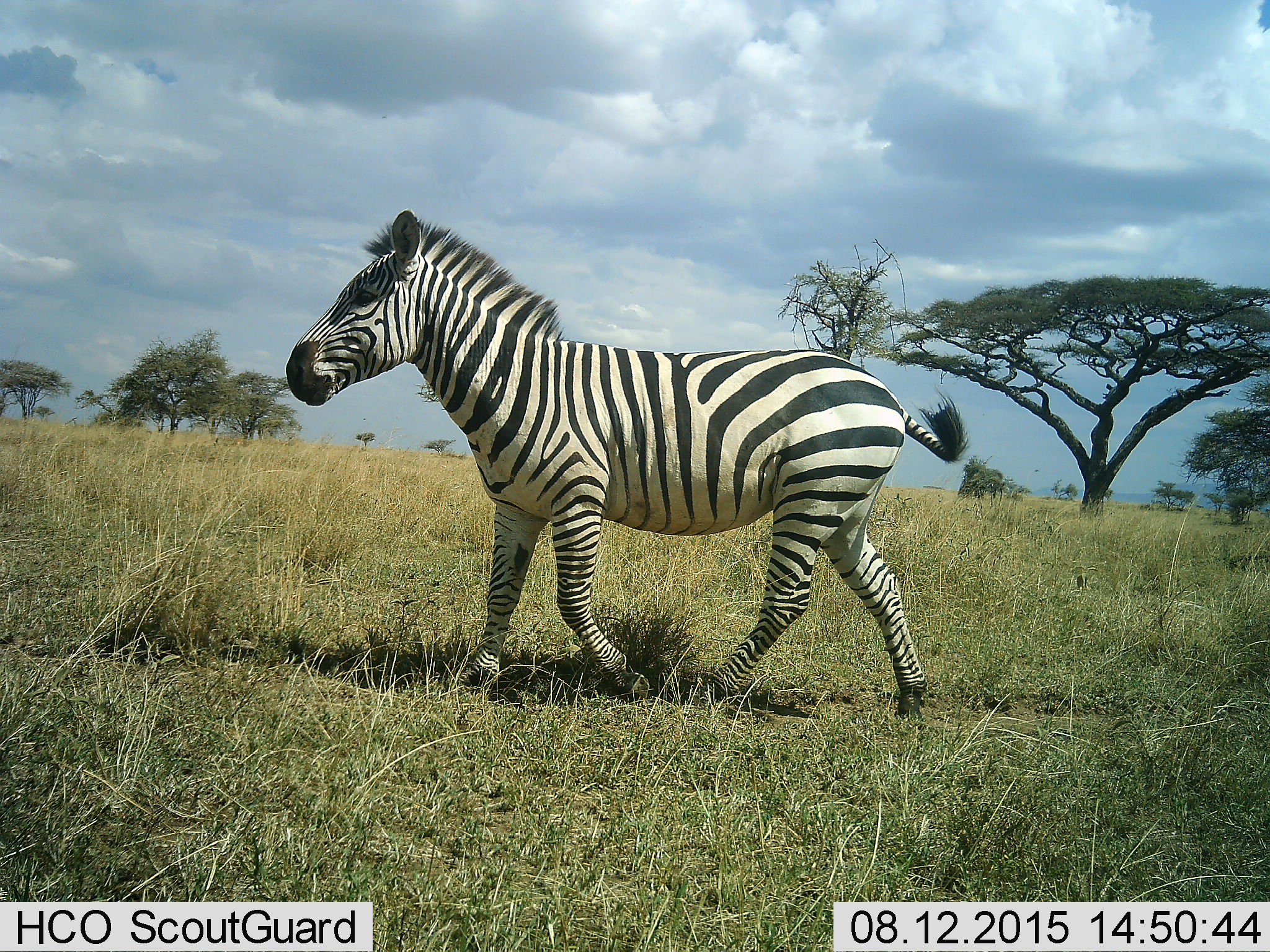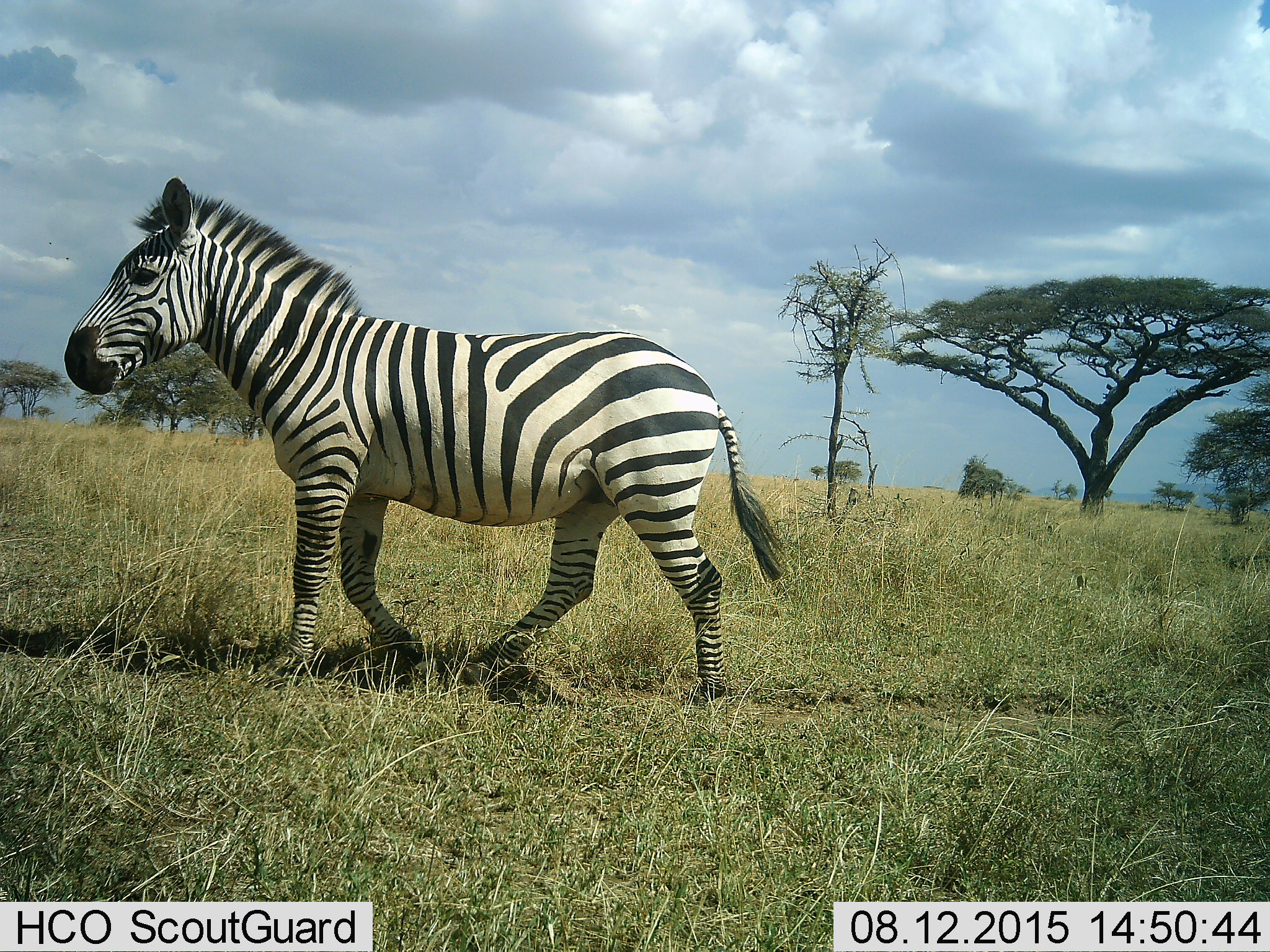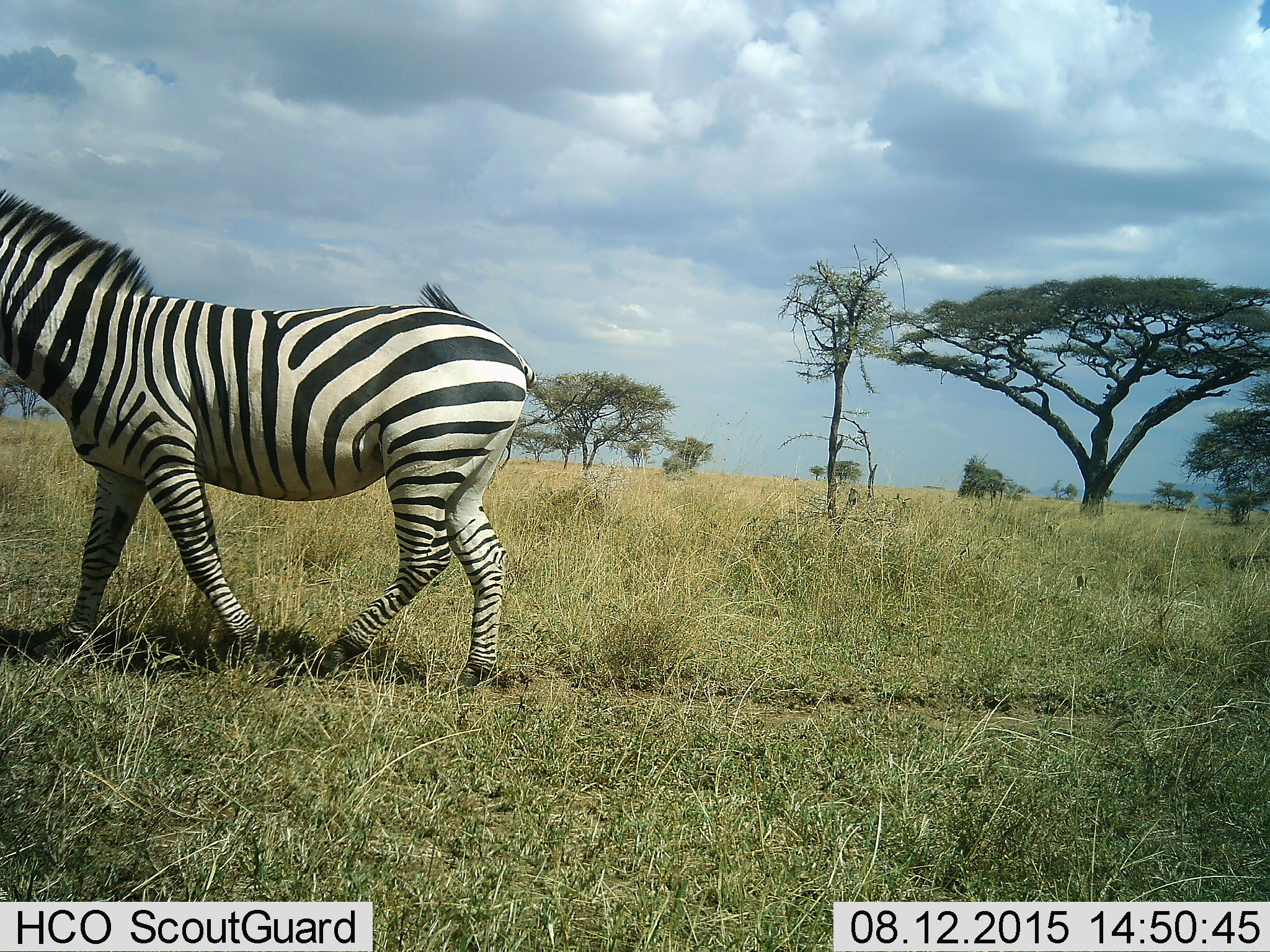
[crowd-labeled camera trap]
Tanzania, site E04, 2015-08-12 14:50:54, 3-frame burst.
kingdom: Animalia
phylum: Chordata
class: Mammalia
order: Perissodactyla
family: Equidae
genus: Equus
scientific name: Equus quagga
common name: plains zebra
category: zebra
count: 1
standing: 0%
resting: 0%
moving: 100%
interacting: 0%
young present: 0%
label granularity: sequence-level